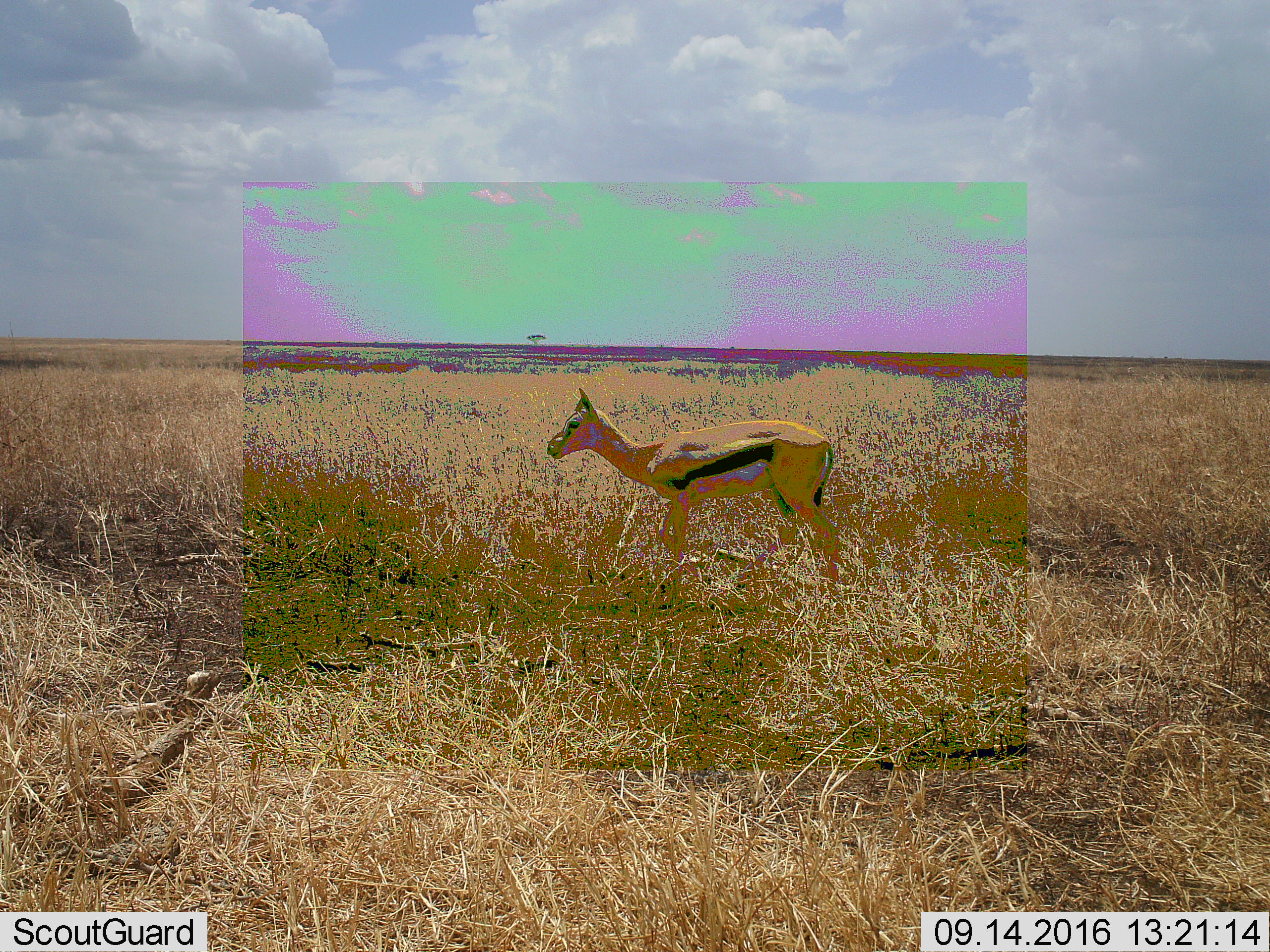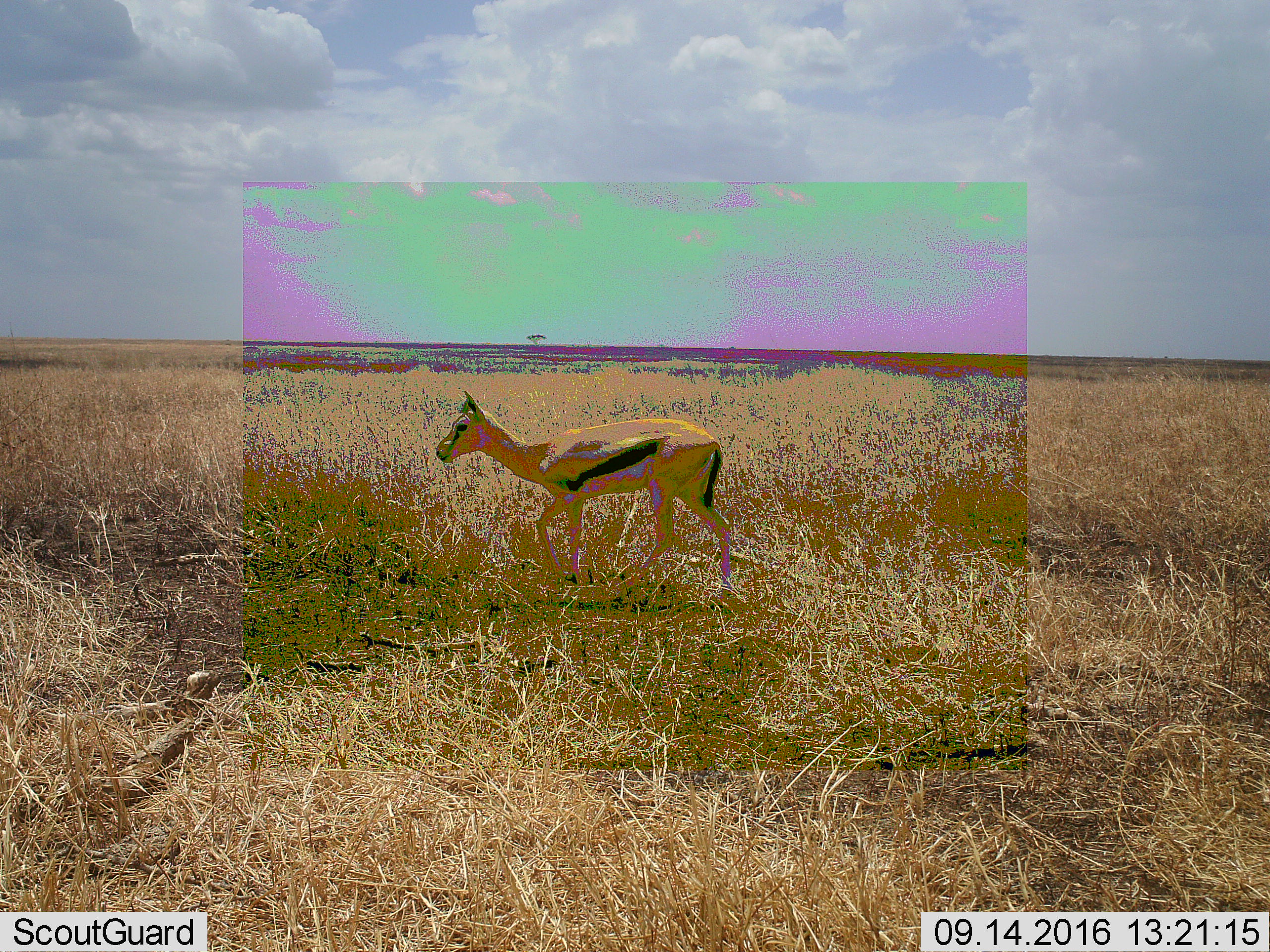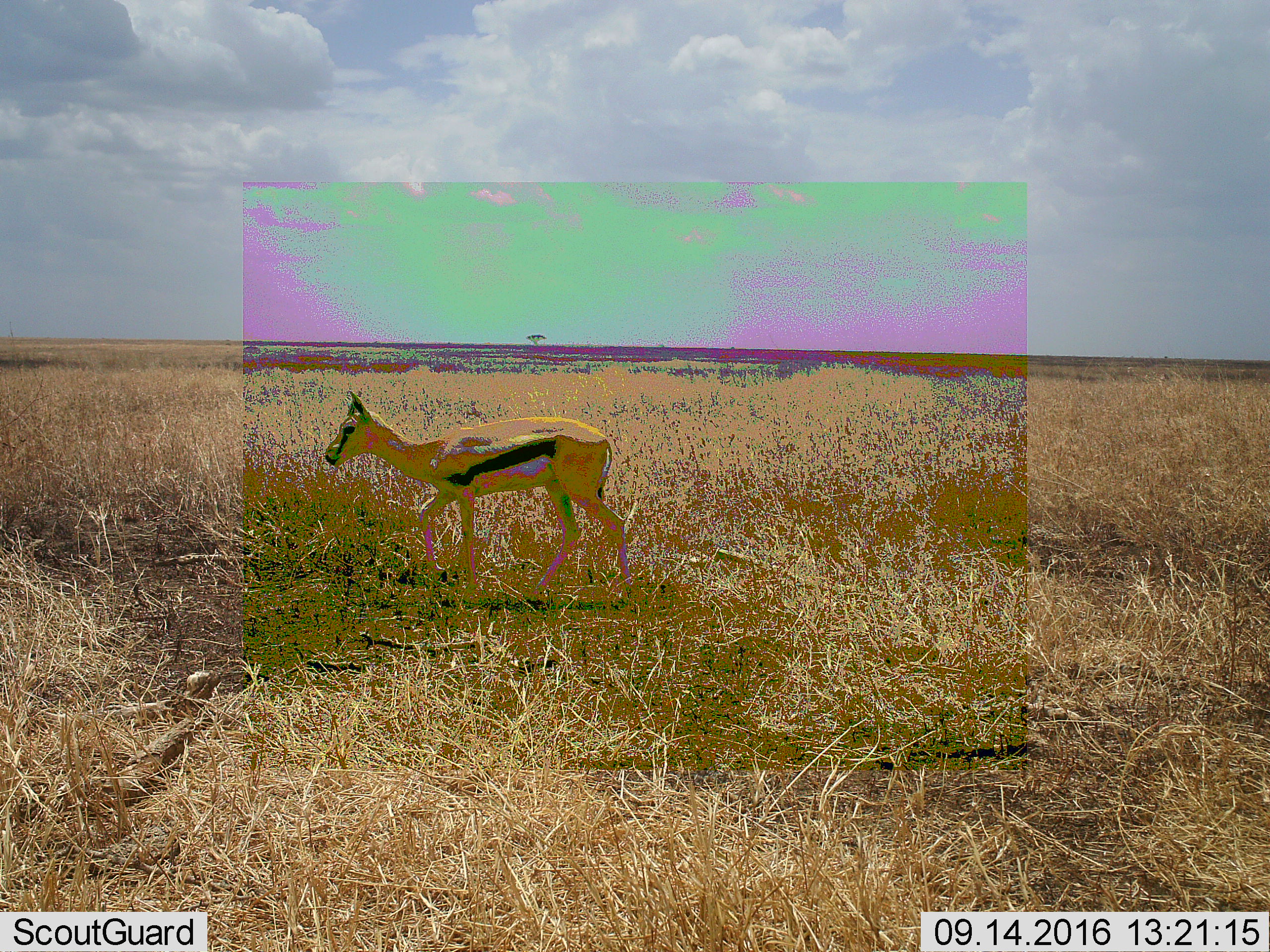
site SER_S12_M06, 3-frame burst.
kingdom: Animalia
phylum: Chordata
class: Mammalia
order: Artiodactyla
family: Bovidae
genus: Eudorcas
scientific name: Eudorcas thomsonii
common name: thomson's gazelle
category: gazellethomsons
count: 1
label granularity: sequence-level